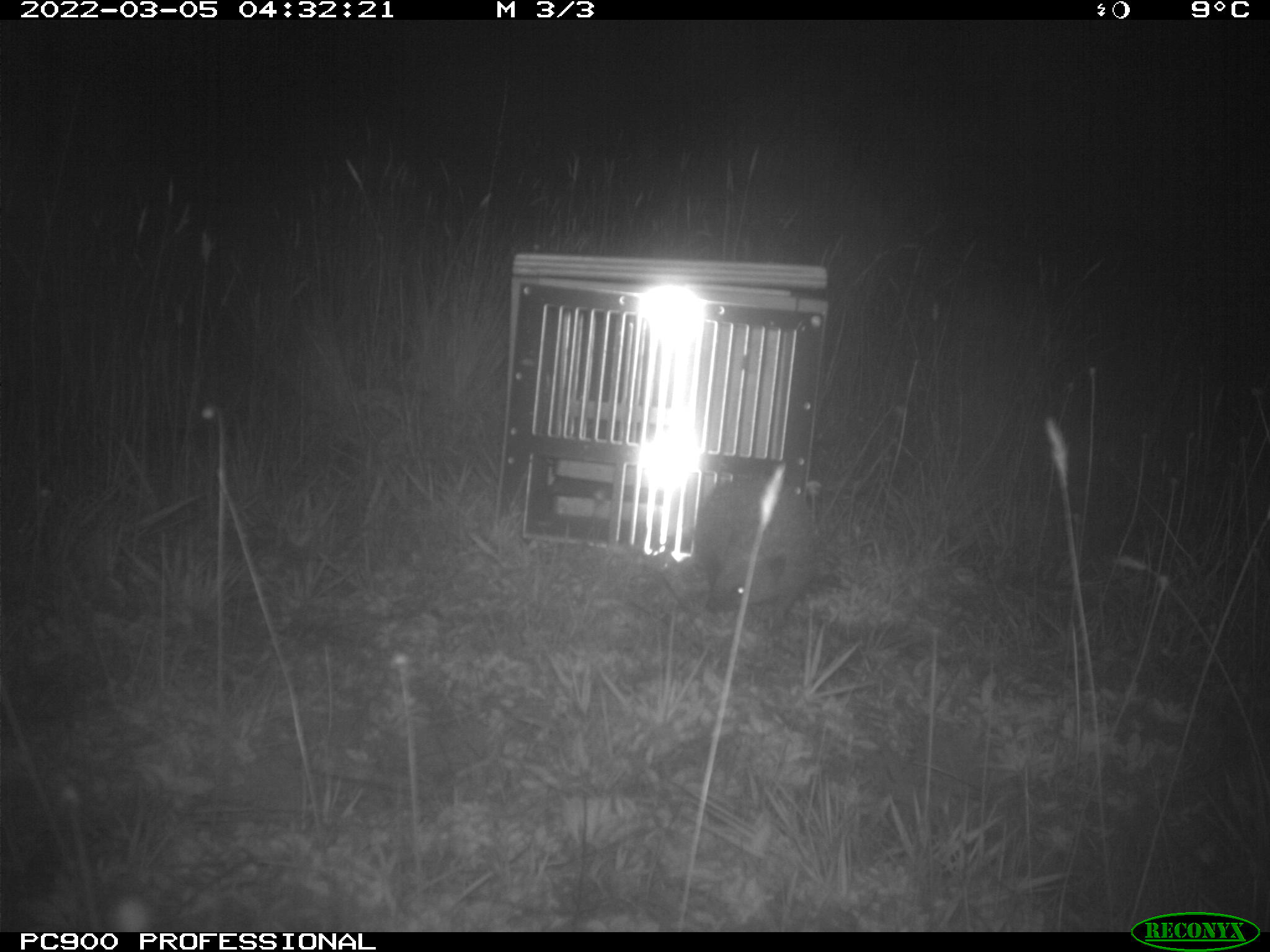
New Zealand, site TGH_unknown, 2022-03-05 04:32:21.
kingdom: Animalia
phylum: Chordata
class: Mammalia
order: Eulipotyphla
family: Erinaceidae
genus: Erinaceus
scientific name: Erinaceus europaeus europaeus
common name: european hedgehog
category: hedgehog